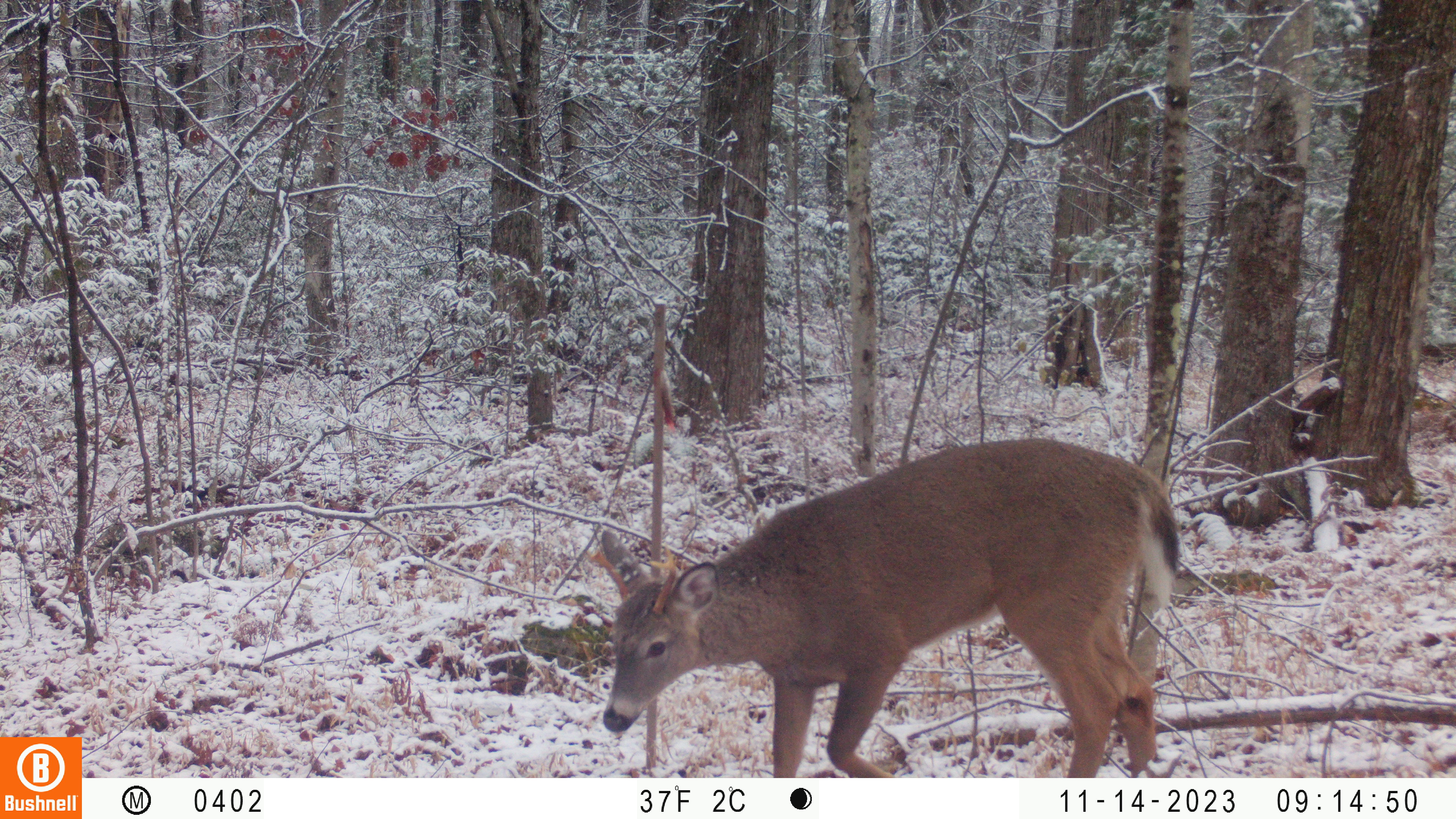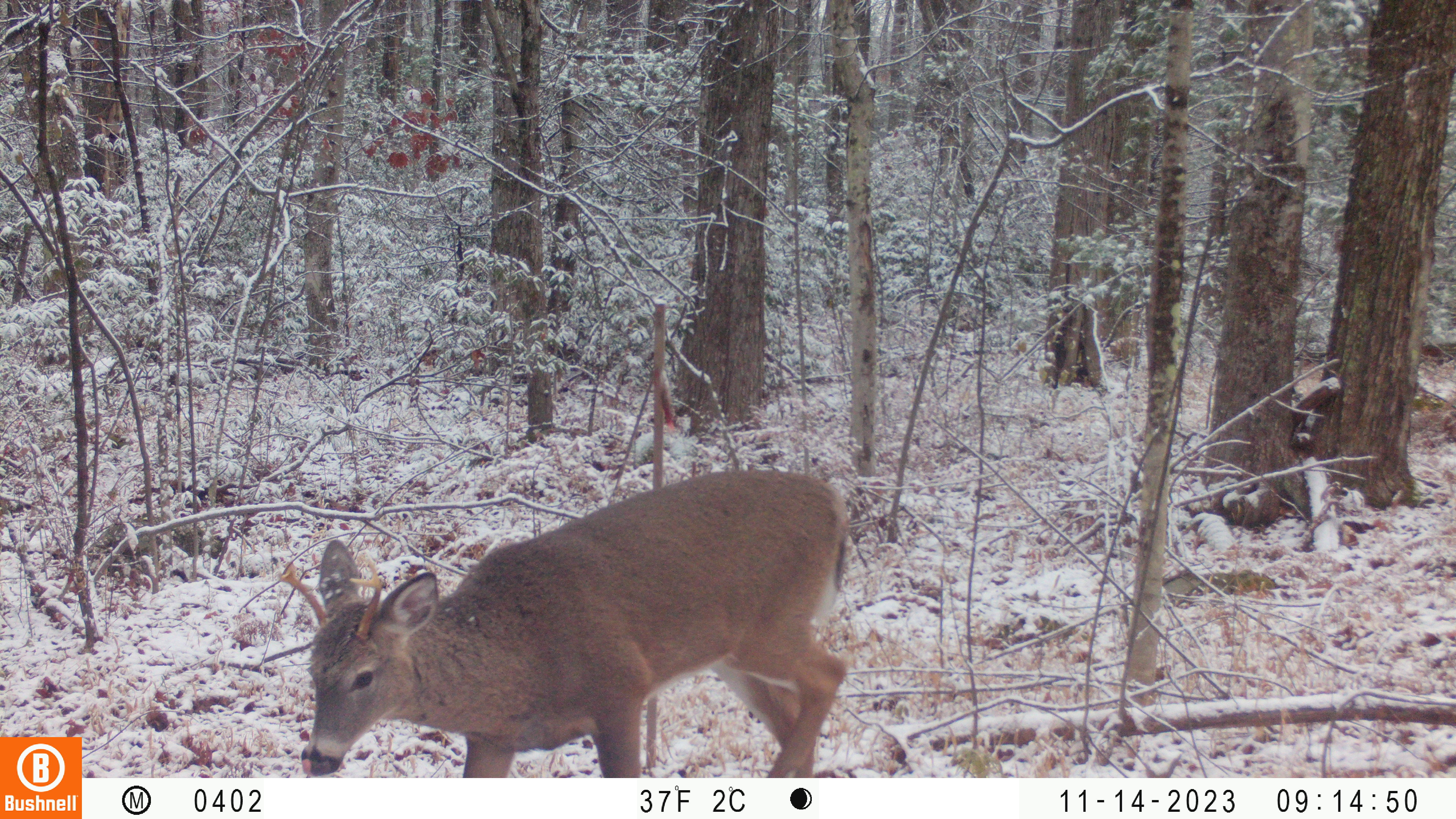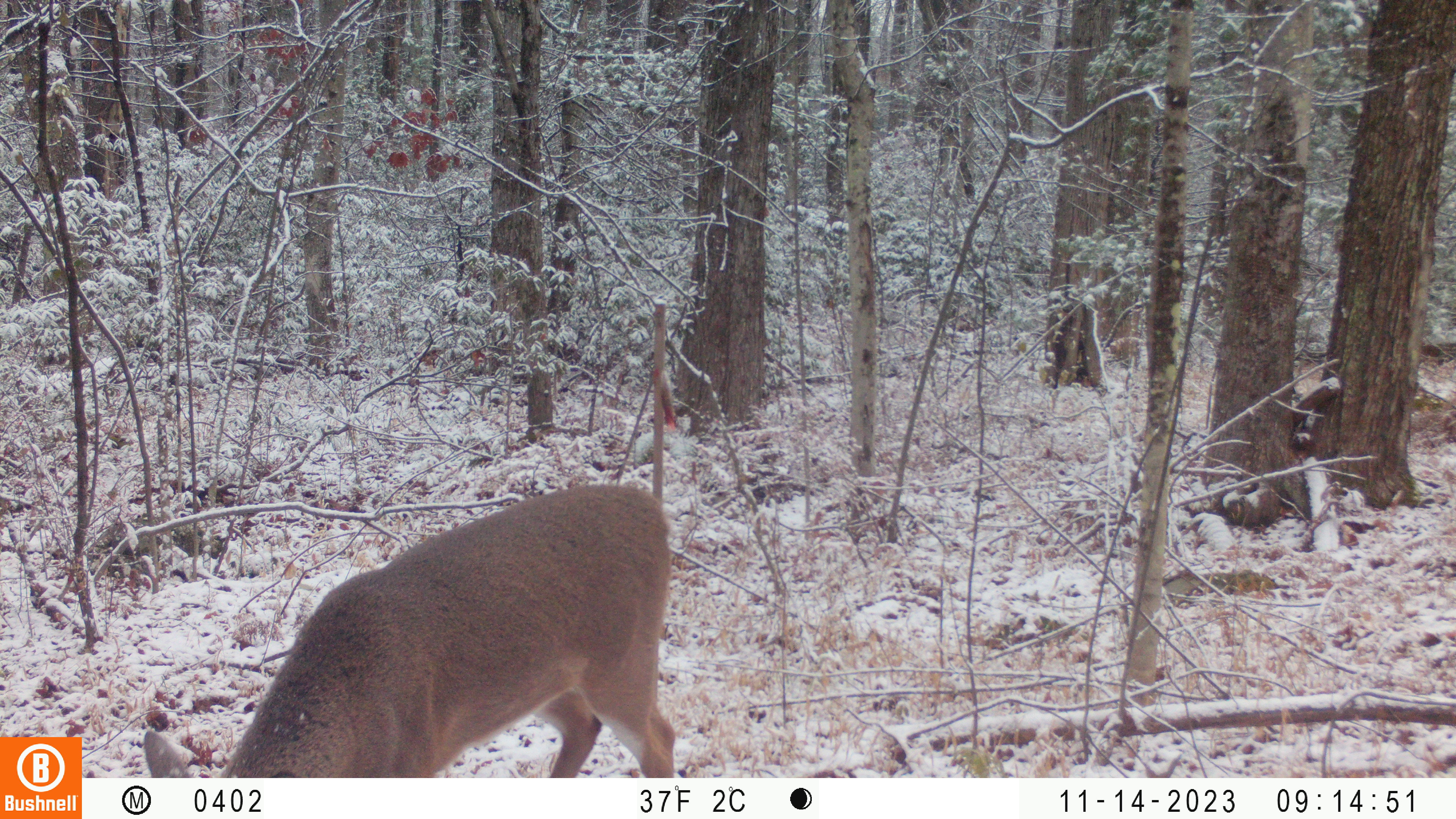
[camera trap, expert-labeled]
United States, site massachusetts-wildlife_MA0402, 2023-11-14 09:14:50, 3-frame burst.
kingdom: Animalia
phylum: Chordata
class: Mammalia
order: Artiodactyla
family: Cervidae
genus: Odocoileus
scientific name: Odocoileus virginianus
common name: white-tailed deer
White-tailed deer (Odocoileus virginianus).